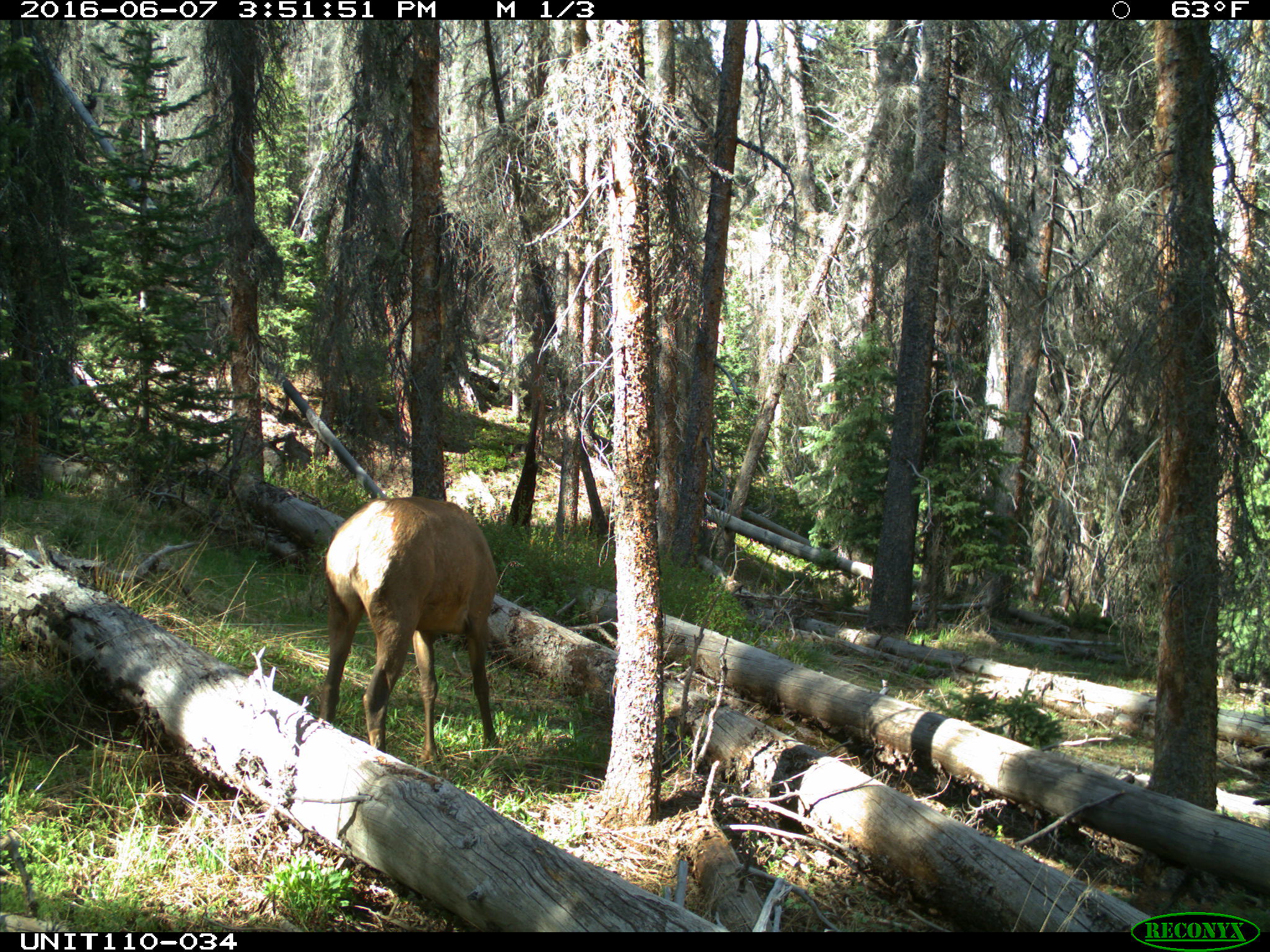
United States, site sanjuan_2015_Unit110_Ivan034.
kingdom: Animalia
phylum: Chordata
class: Mammalia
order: Artiodactyla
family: Cervidae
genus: Cervus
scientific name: Cervus elaphus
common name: red deer